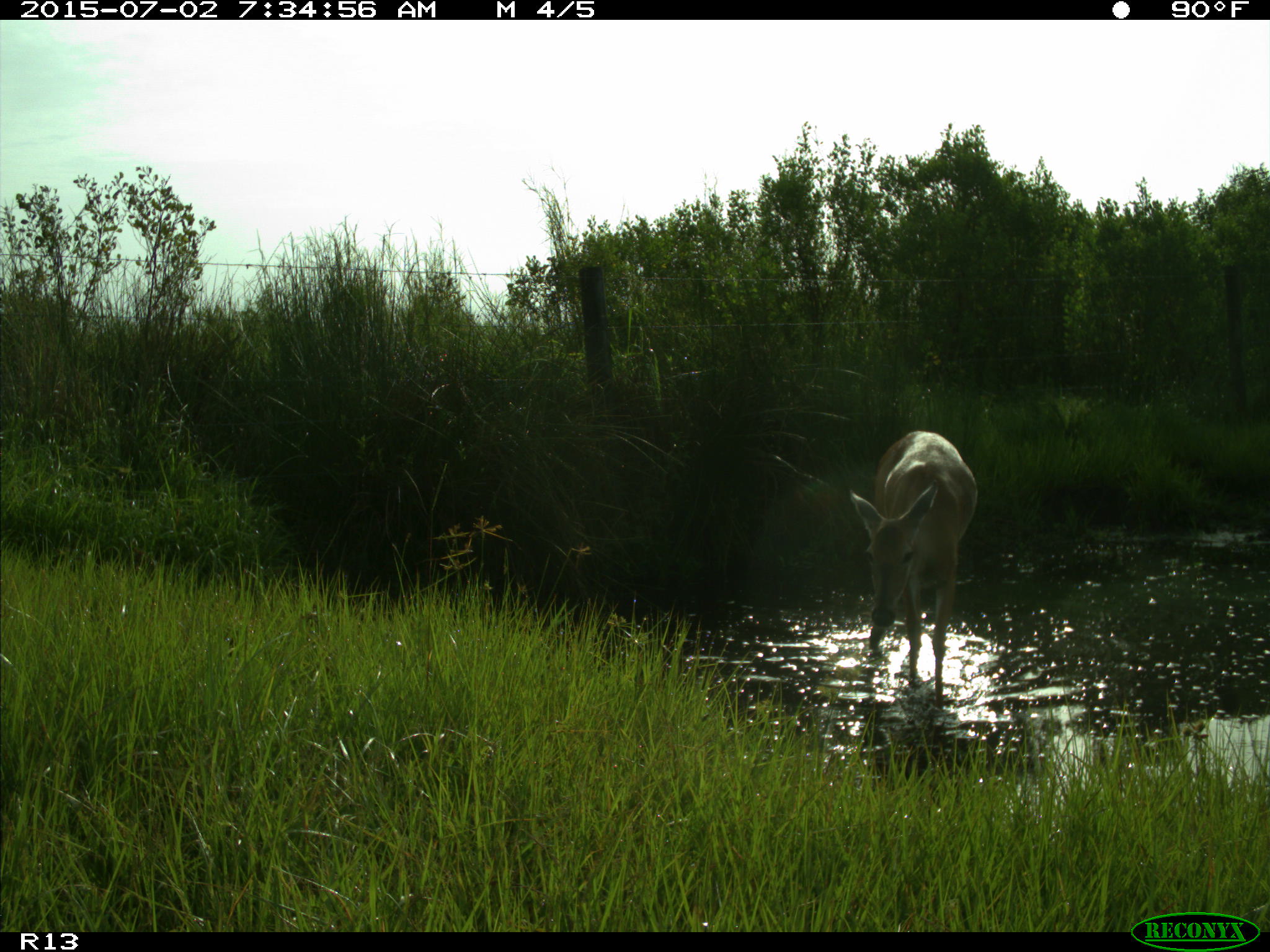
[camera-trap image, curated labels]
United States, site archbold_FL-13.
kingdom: Animalia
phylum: Chordata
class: Mammalia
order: Artiodactyla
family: Cervidae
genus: Odocoileus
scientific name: Odocoileus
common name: deer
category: unidentified deer